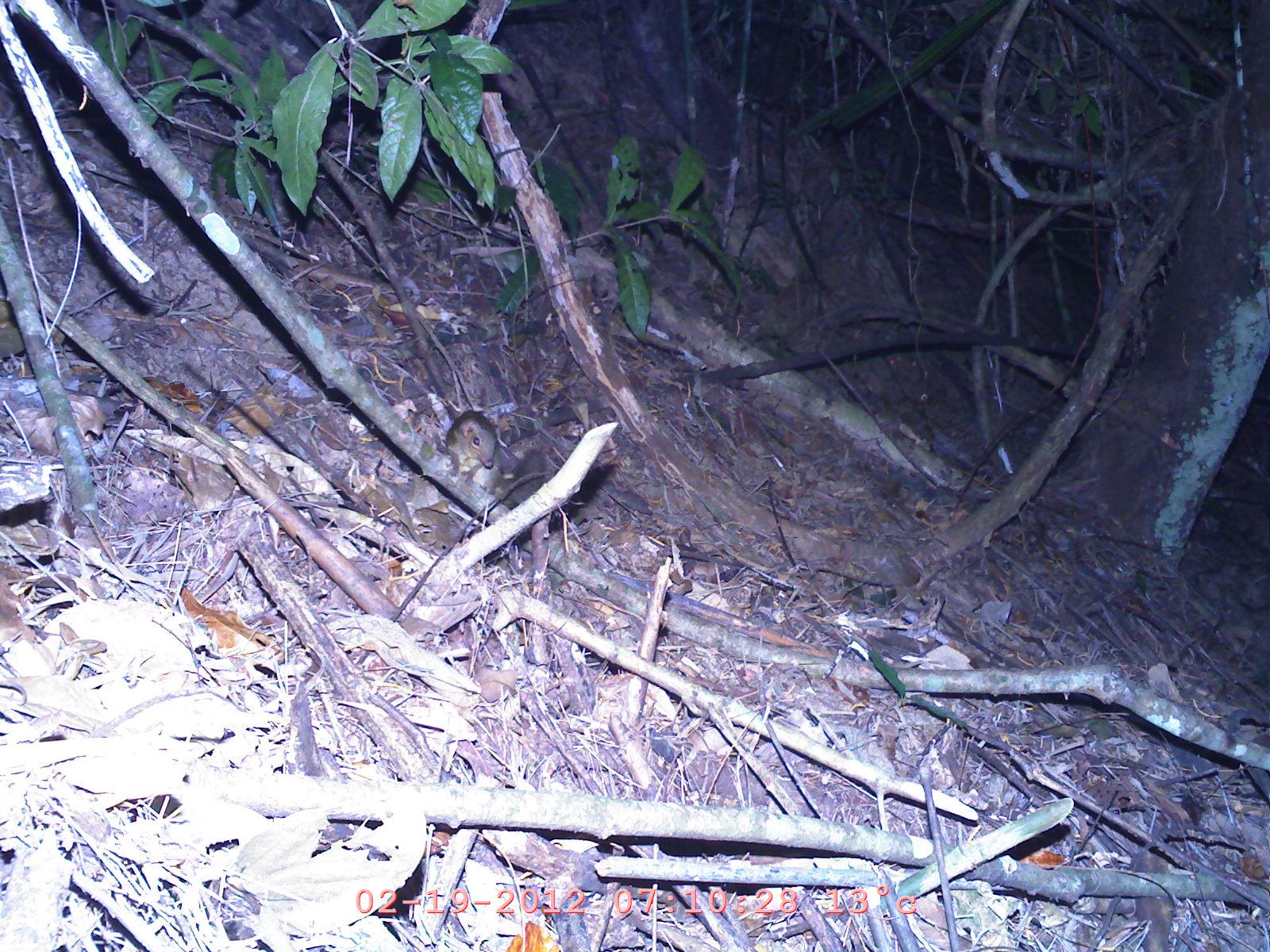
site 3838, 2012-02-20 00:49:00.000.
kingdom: Animalia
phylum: Chordata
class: Mammalia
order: Rodentia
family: Sciuridae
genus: Dremomys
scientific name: Dremomys rufigenis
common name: asian red-cheeked squirrel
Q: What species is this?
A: Dremomys rufigenis (asian red-cheeked squirrel).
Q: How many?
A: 1.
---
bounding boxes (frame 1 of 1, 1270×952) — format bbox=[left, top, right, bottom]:
dremomys rufigenis: bbox=[445, 410, 547, 510]